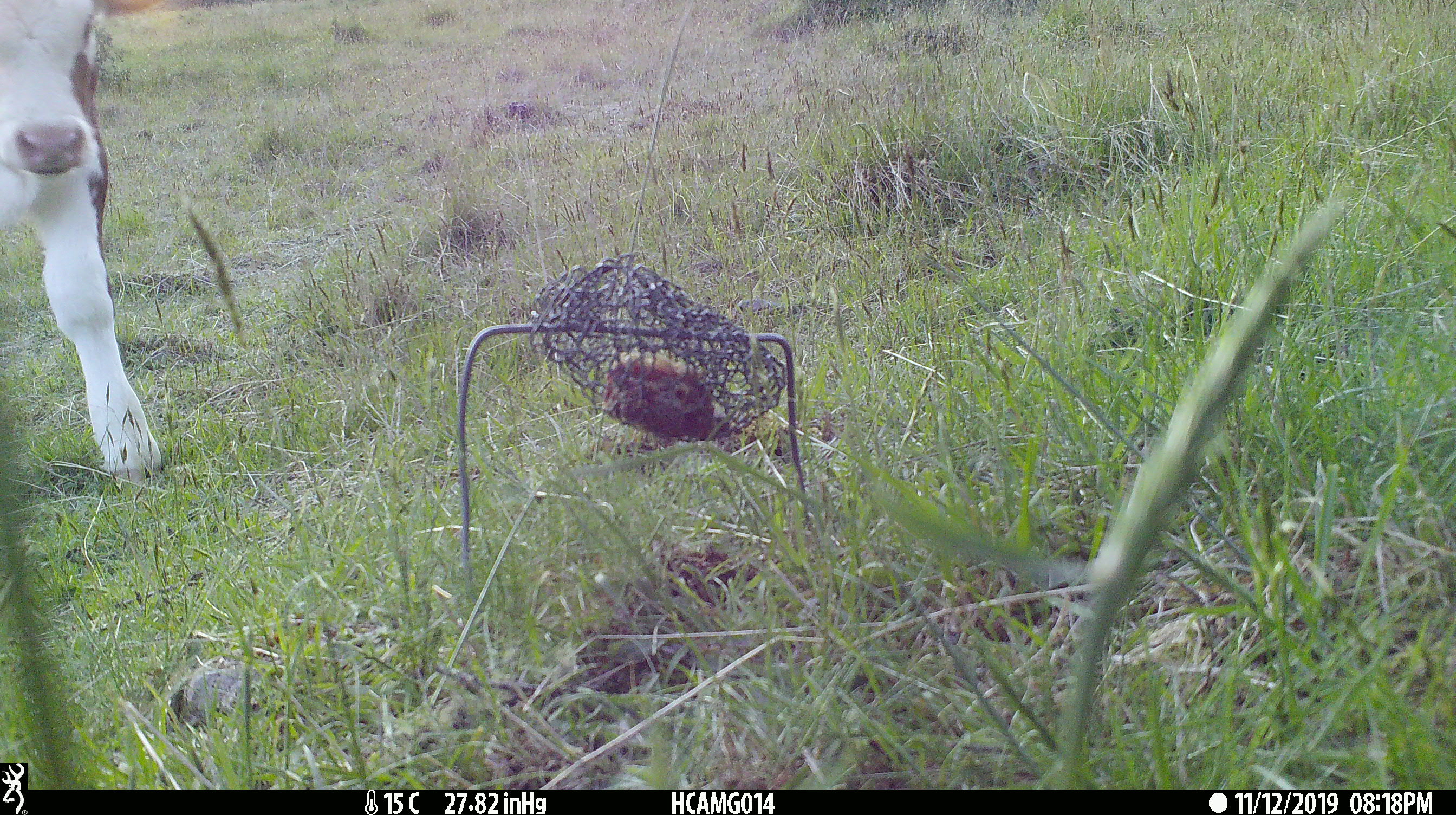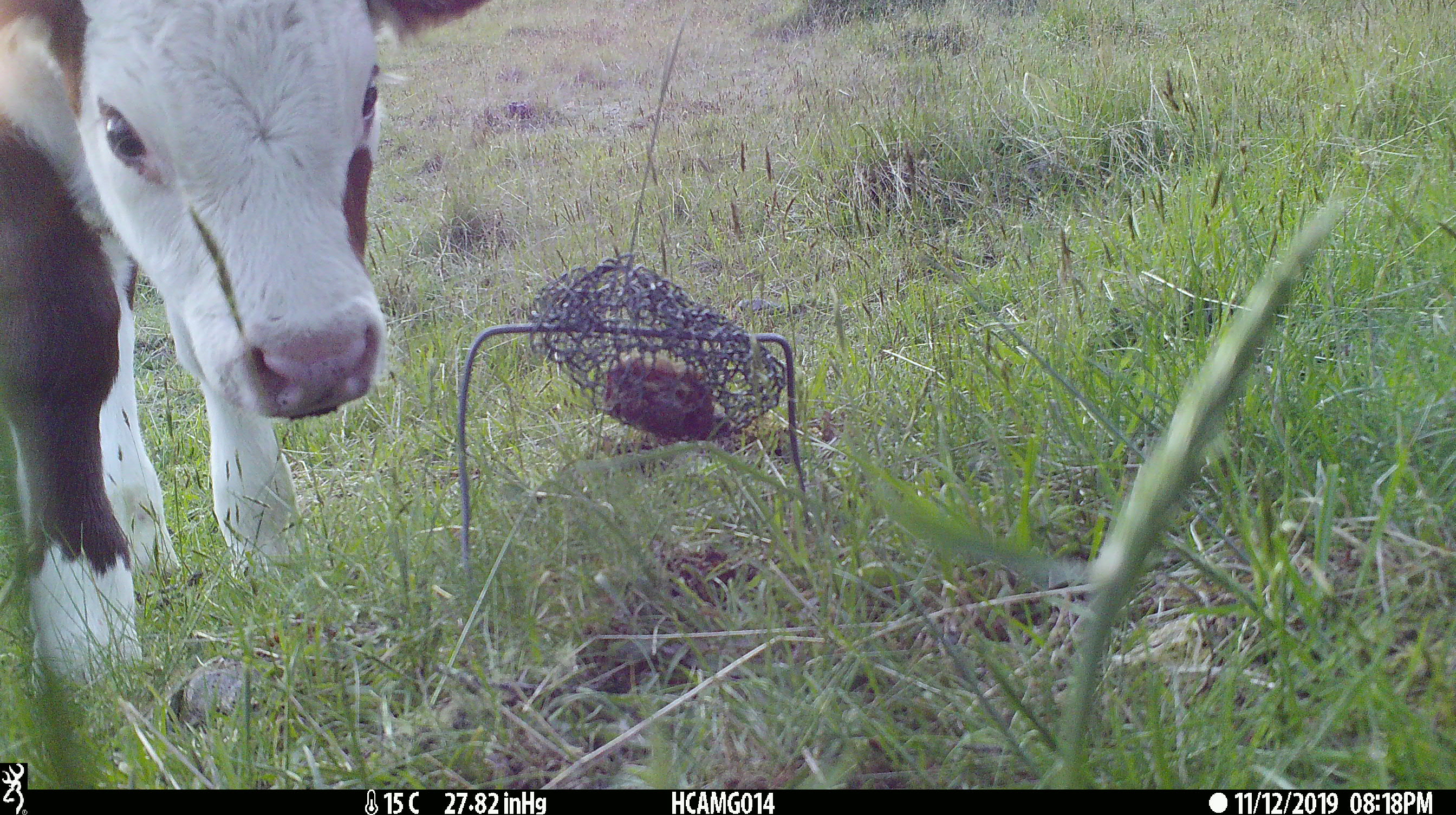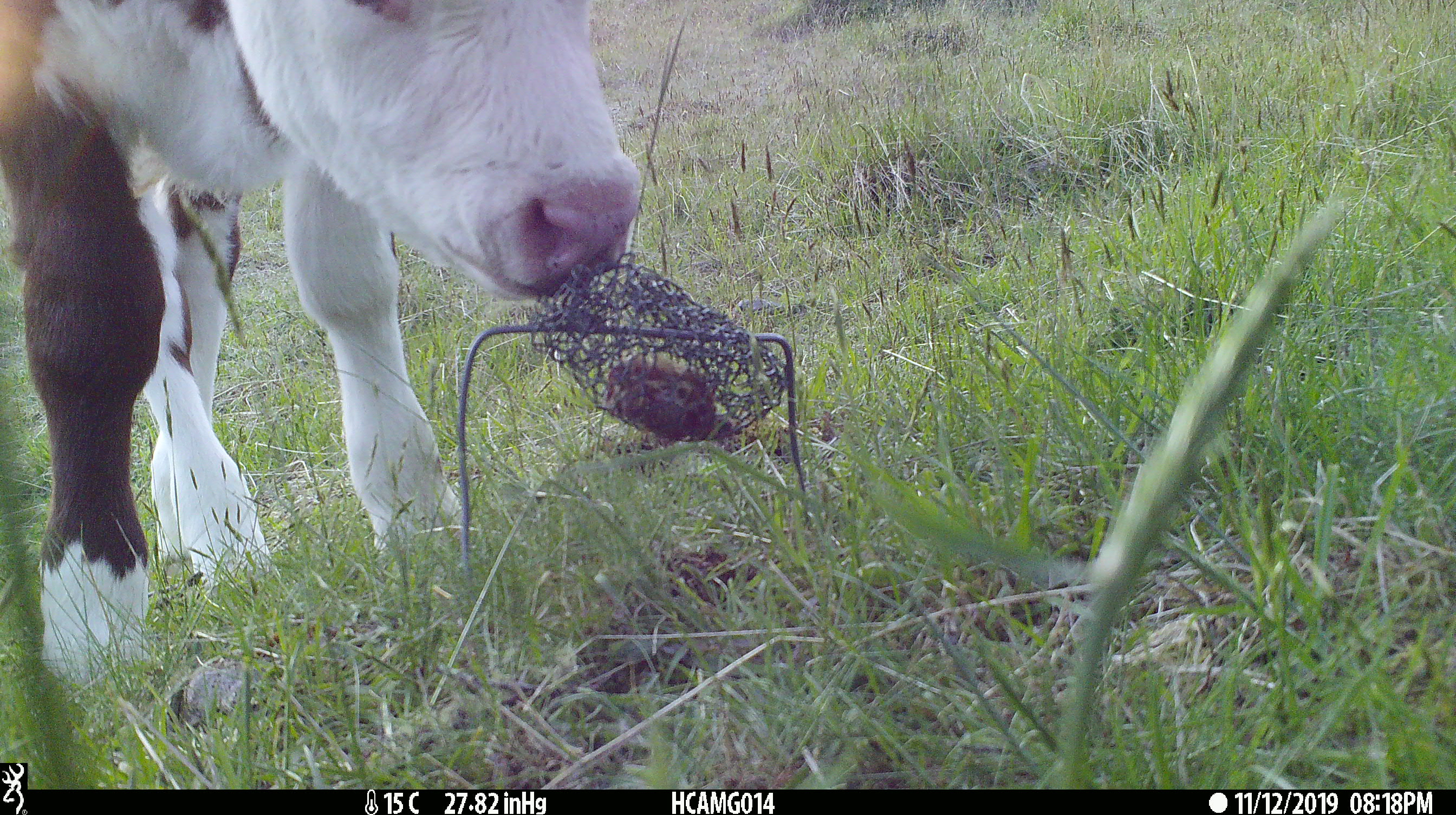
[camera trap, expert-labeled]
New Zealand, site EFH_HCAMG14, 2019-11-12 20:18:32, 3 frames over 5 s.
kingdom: Animalia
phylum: Chordata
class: Mammalia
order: Artiodactyla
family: Bovidae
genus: Bos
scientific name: Bos taurus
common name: domestic cow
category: cow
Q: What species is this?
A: Cow (domestic cow) (Bos taurus).